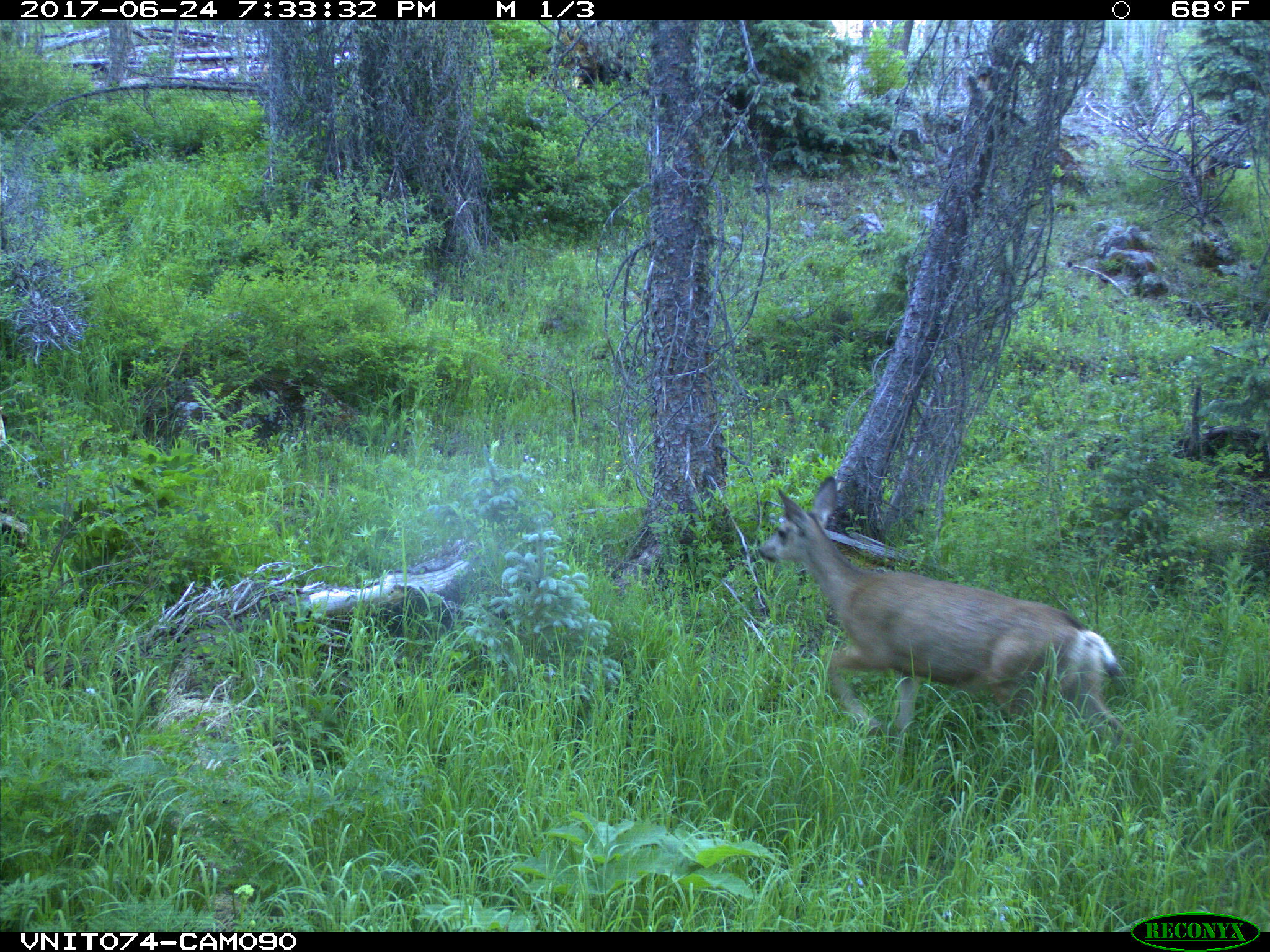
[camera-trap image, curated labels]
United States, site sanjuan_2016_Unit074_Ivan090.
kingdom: Animalia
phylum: Chordata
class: Mammalia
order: Artiodactyla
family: Cervidae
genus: Odocoileus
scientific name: Odocoileus hemionus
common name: mule deer